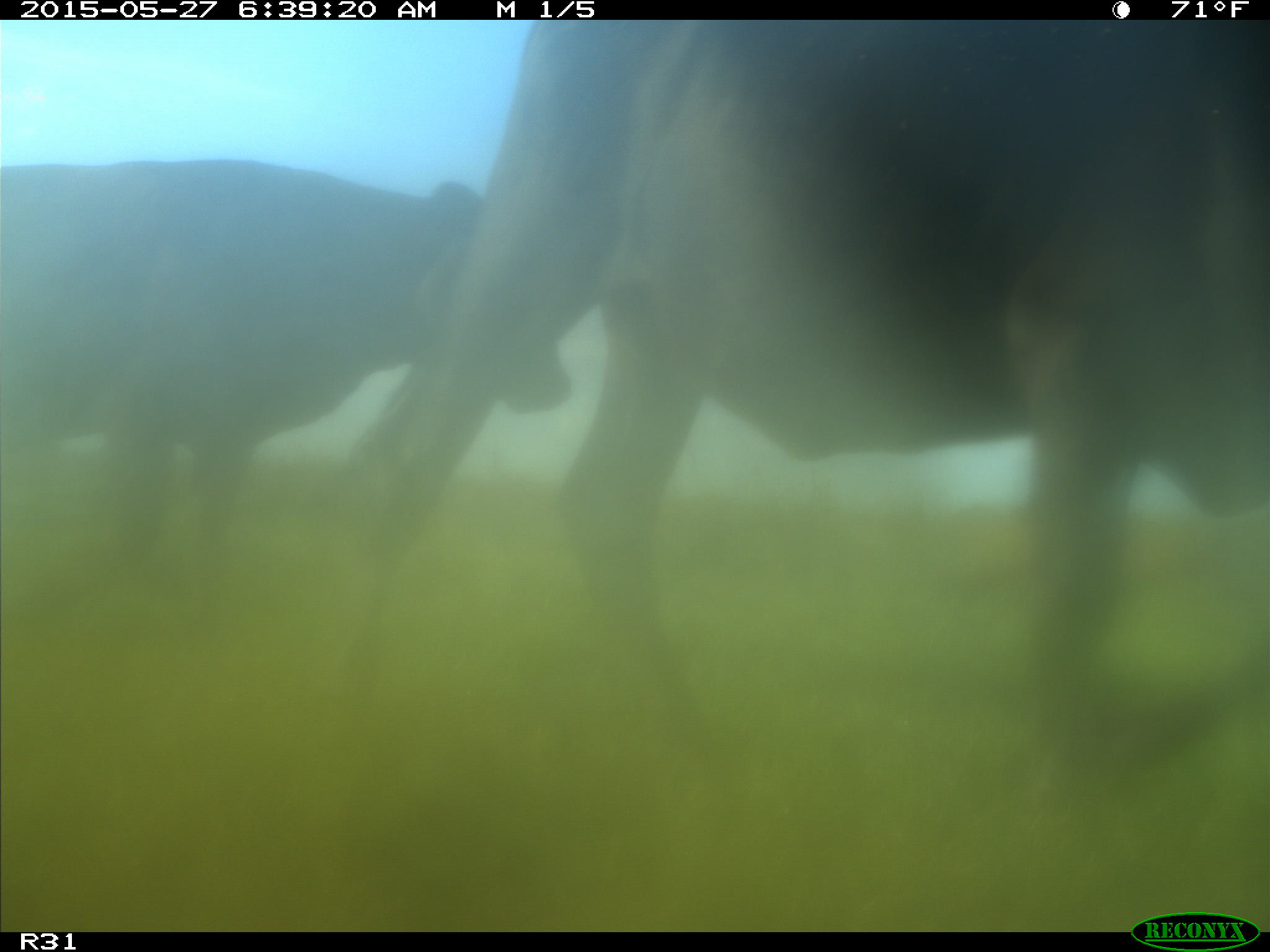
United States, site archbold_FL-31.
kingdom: Animalia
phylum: Chordata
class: Mammalia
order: Artiodactyla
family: Bovidae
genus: Bos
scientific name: Bos taurus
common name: domestic cow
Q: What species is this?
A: Bos taurus (domestic cow).